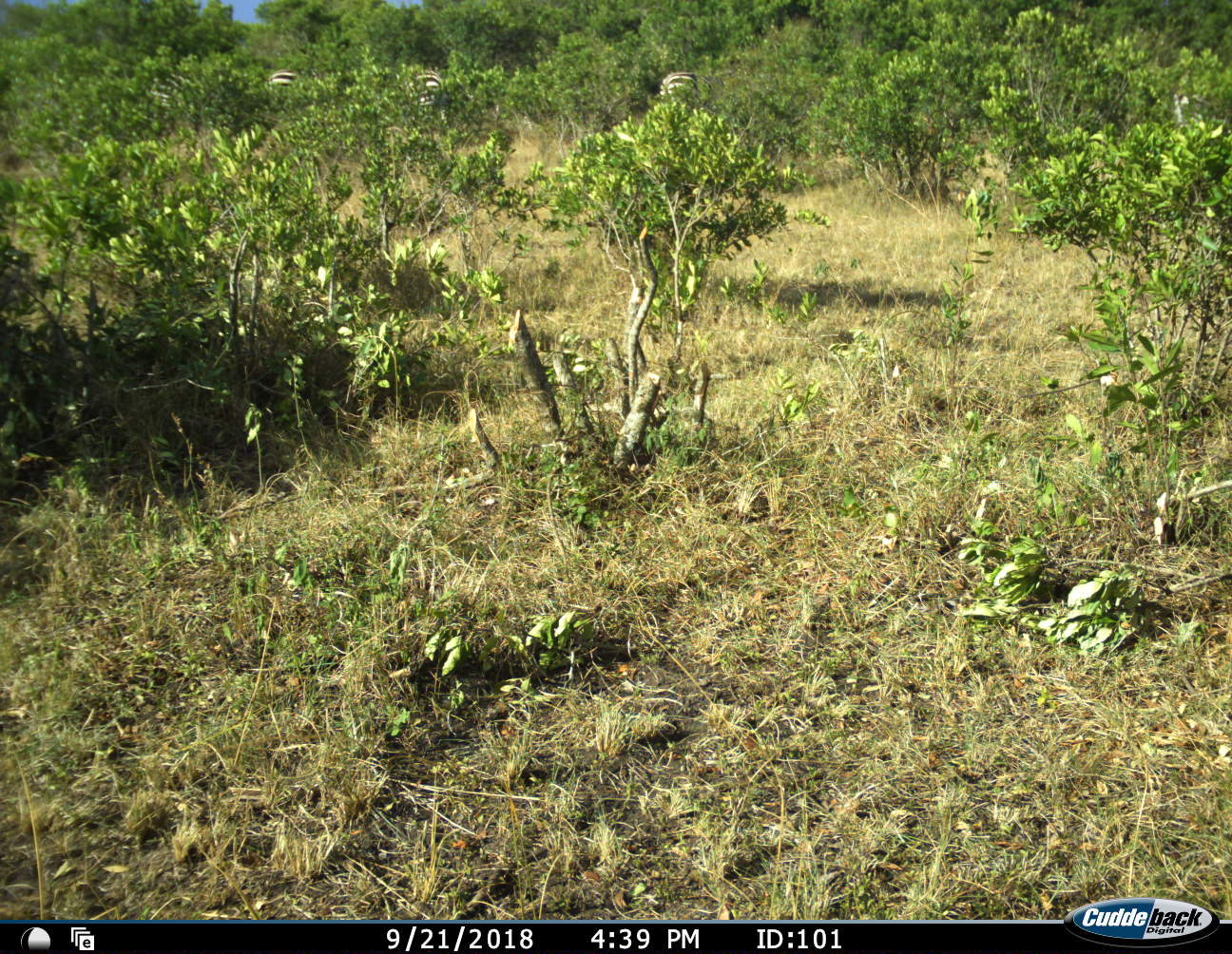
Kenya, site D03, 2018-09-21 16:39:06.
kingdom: Animalia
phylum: Chordata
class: Mammalia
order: Perissodactyla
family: Equidae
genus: Equus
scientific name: Equus quagga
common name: plains zebra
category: zebra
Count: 4.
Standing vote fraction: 100%.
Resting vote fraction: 0%.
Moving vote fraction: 20%.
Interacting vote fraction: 0%.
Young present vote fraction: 0%.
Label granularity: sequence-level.